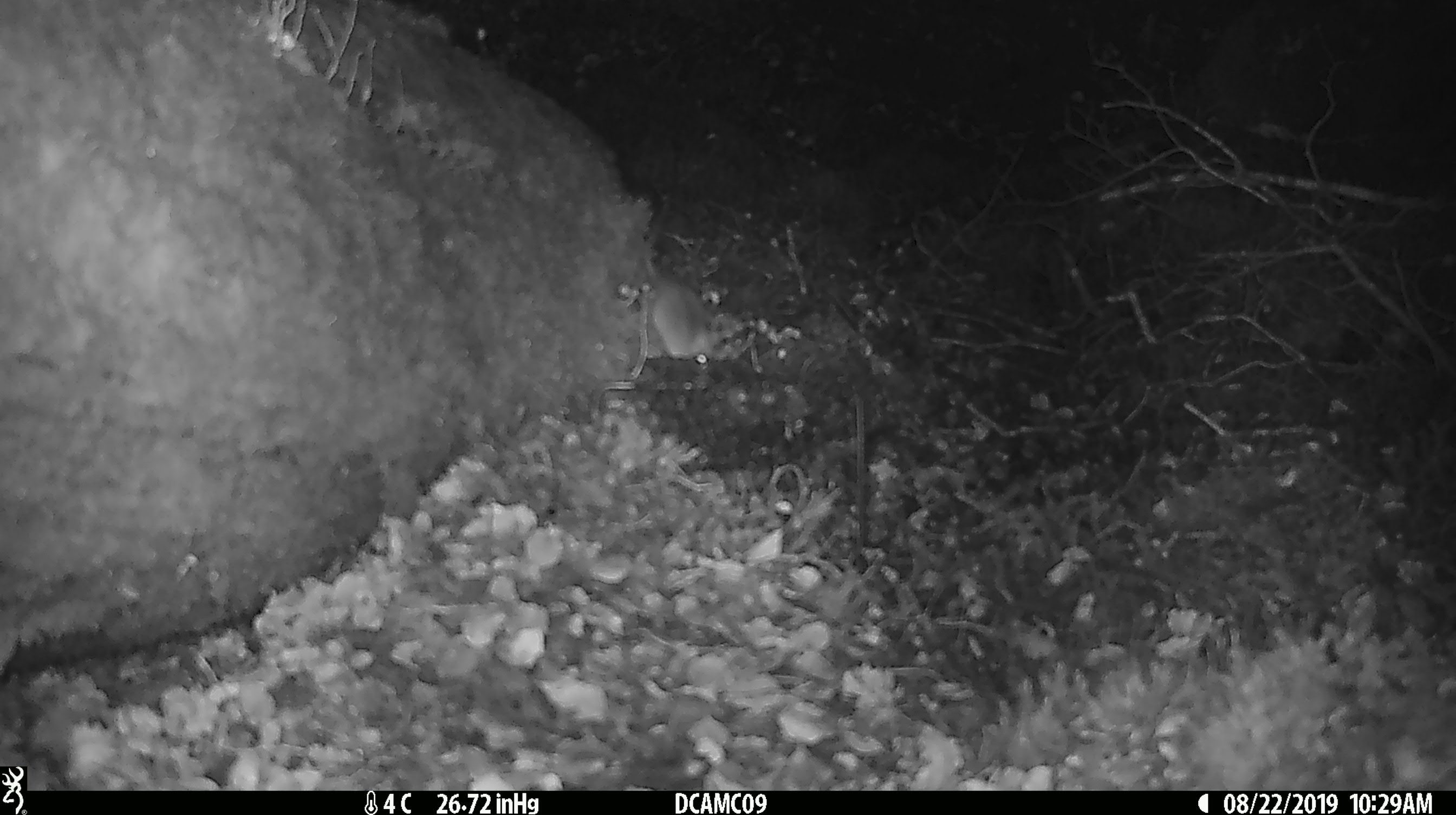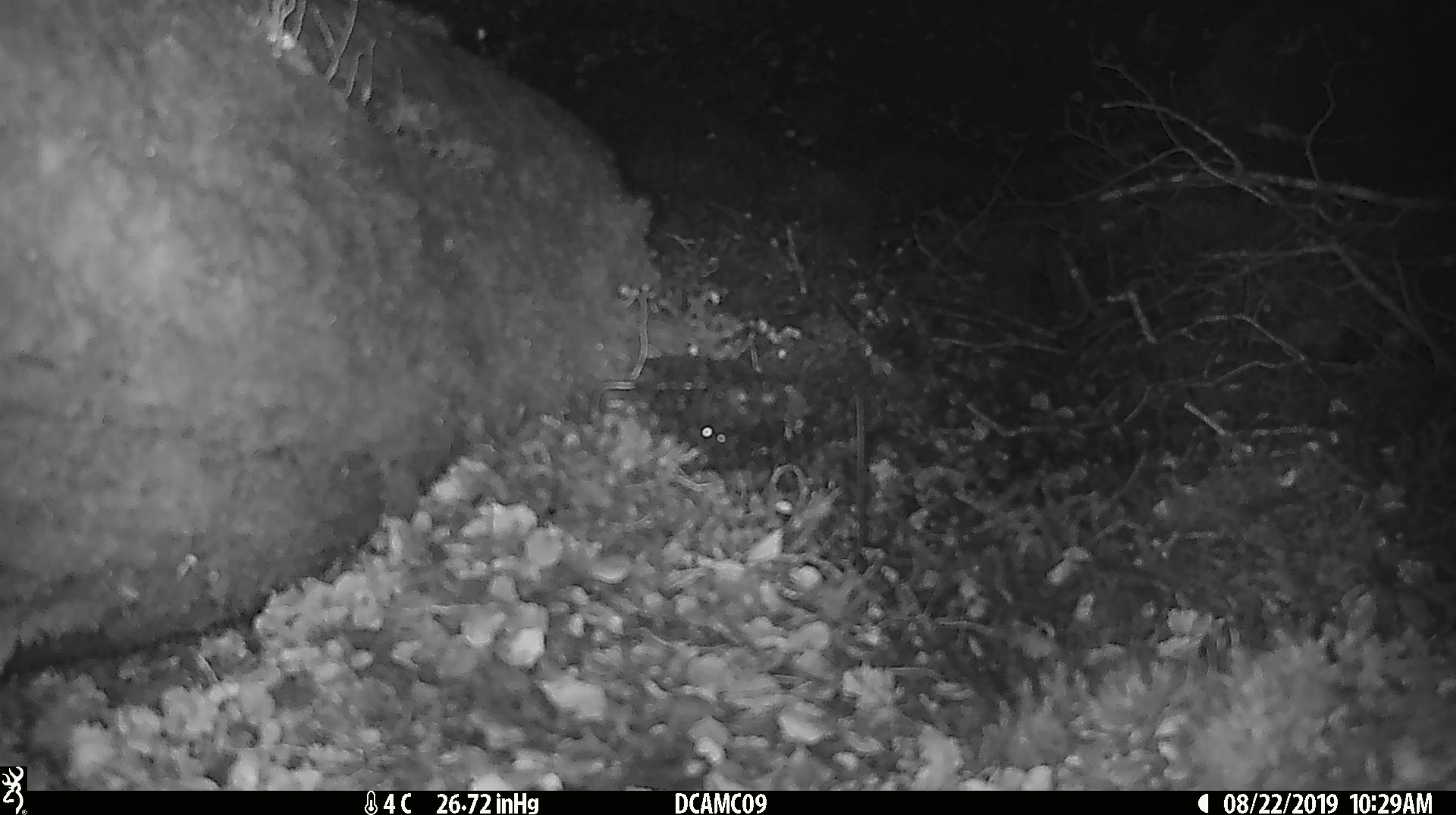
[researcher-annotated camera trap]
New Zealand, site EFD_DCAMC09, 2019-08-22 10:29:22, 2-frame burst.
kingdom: Animalia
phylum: Chordata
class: Mammalia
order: Rodentia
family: Muridae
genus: Mus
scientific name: Mus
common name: mouse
Mouse (Mus).